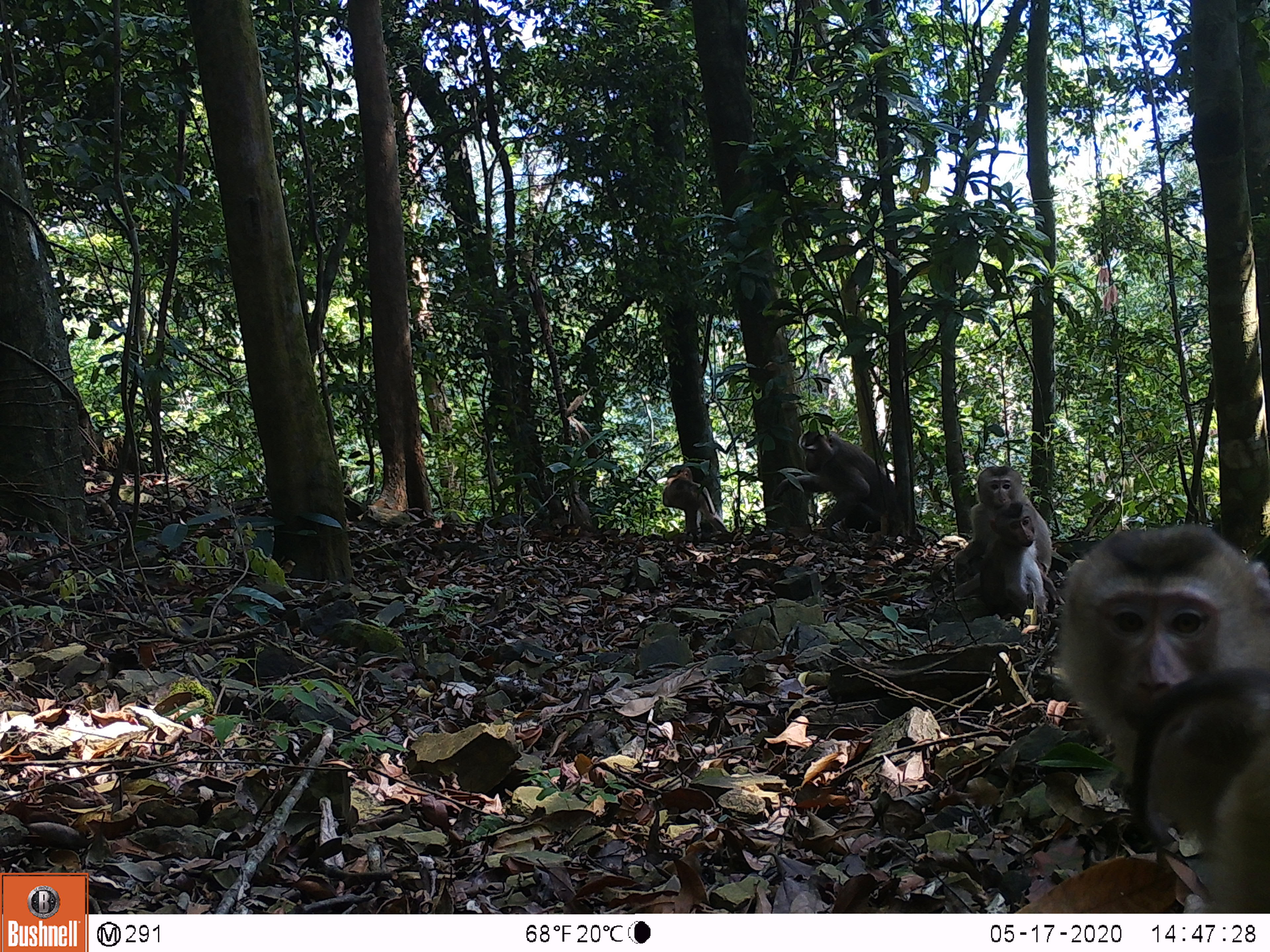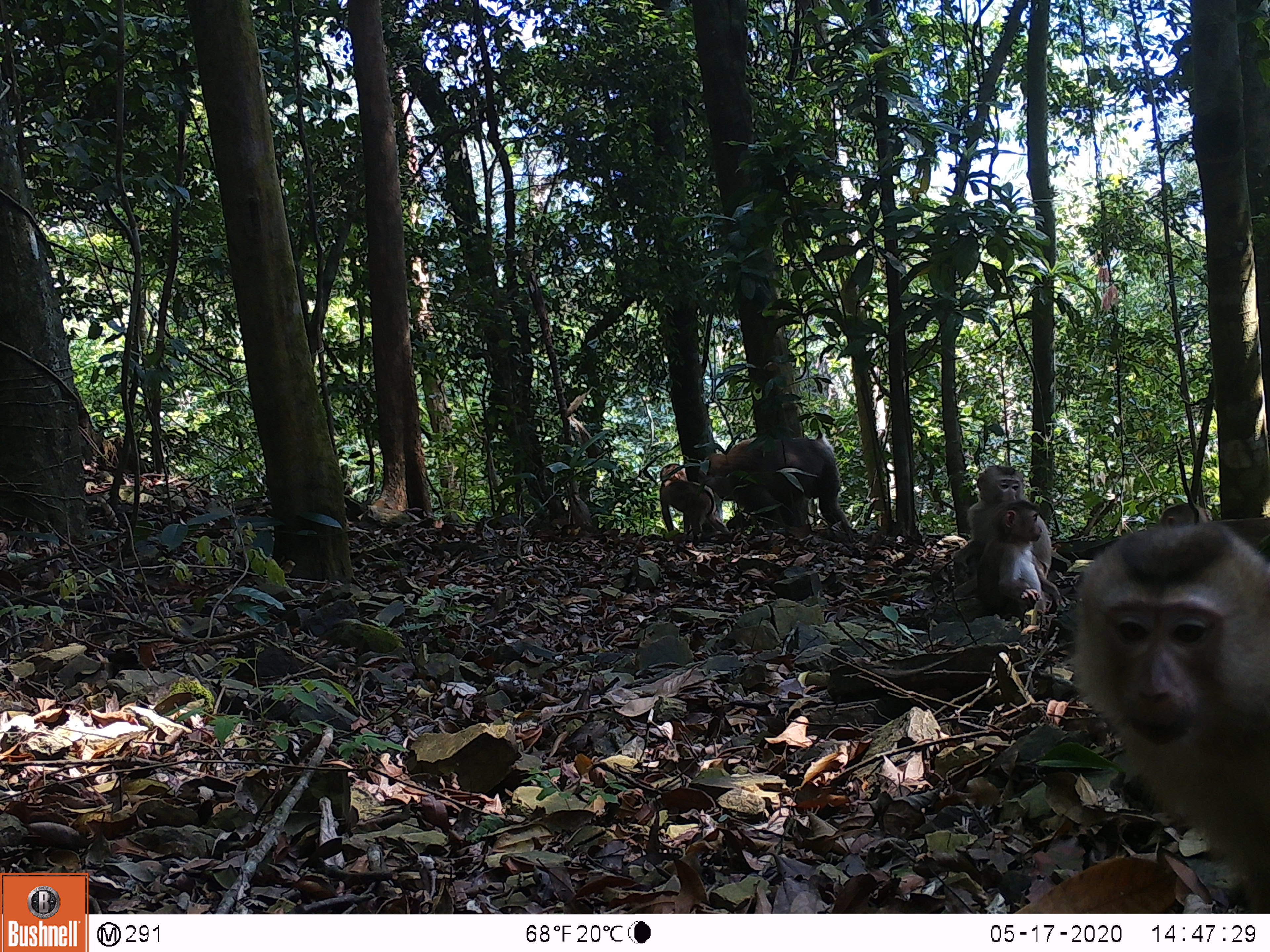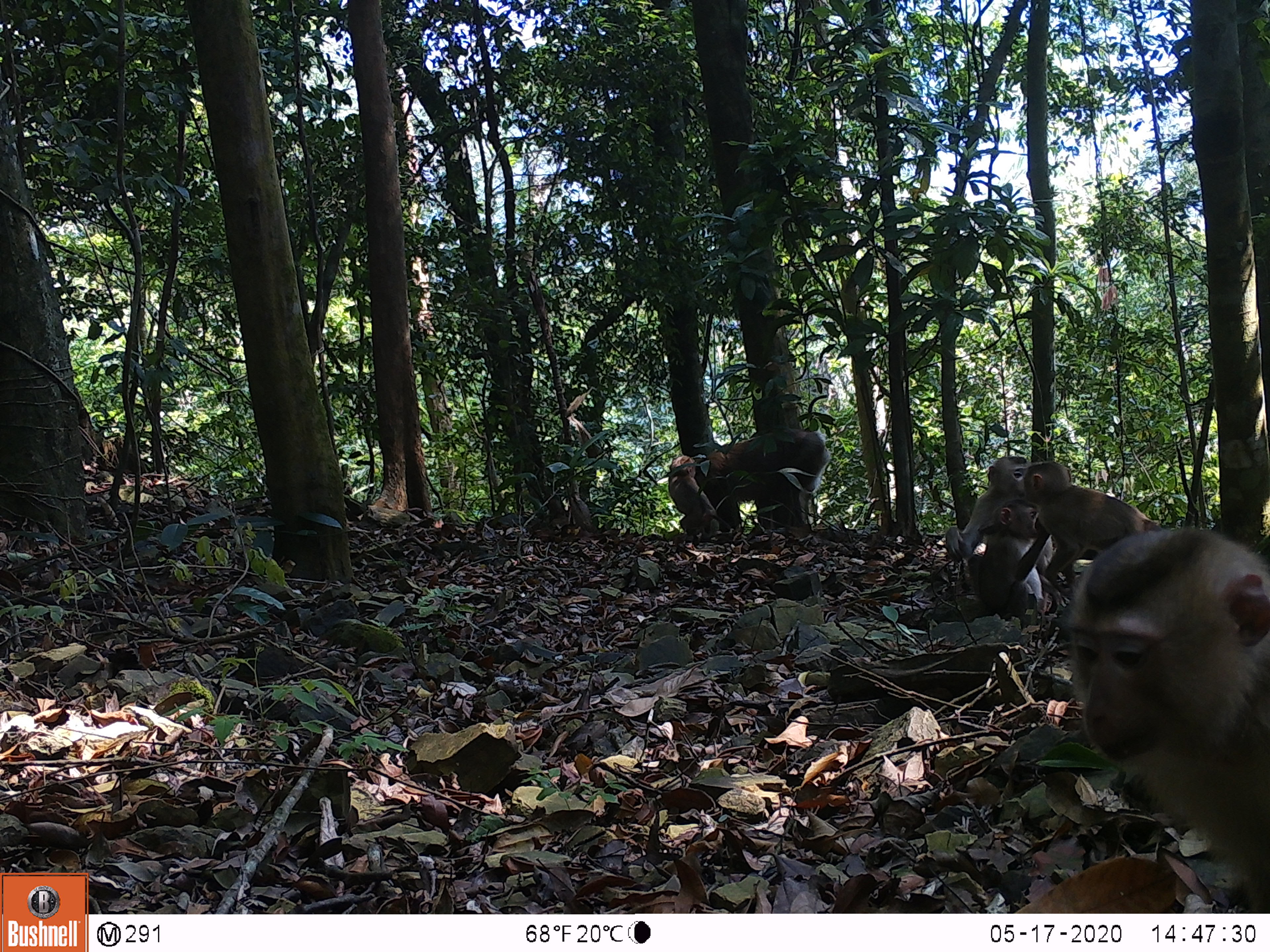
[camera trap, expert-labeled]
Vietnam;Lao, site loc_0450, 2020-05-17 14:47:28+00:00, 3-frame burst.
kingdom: Animalia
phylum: Chordata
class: Mammalia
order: Primates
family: Cercopithecidae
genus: Macaca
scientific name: Macaca nemestrina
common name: pig-tailed macaque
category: pig tailed macaque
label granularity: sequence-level